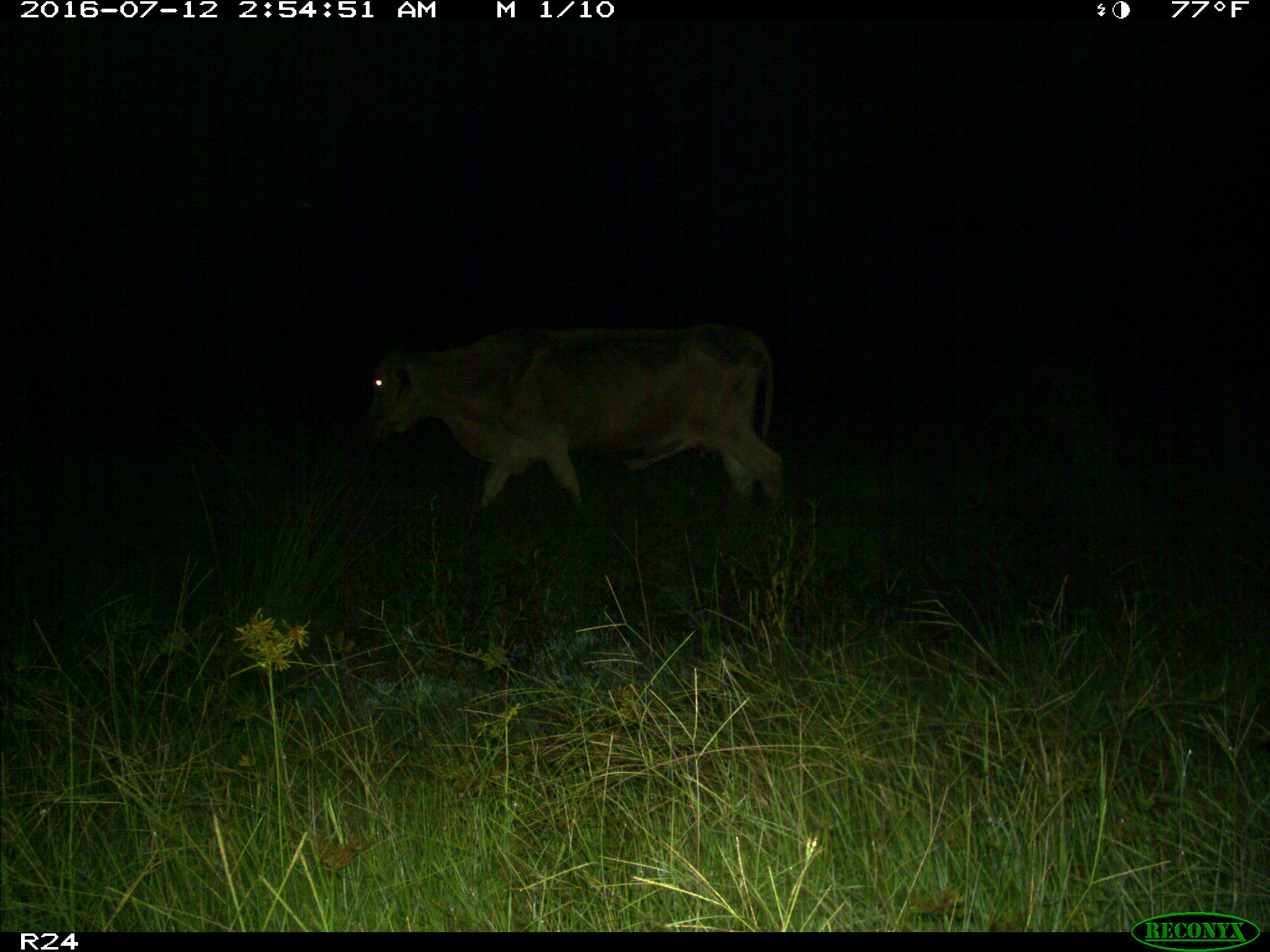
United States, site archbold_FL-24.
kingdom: Animalia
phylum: Chordata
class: Mammalia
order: Artiodactyla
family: Bovidae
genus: Bos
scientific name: Bos taurus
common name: domestic cow